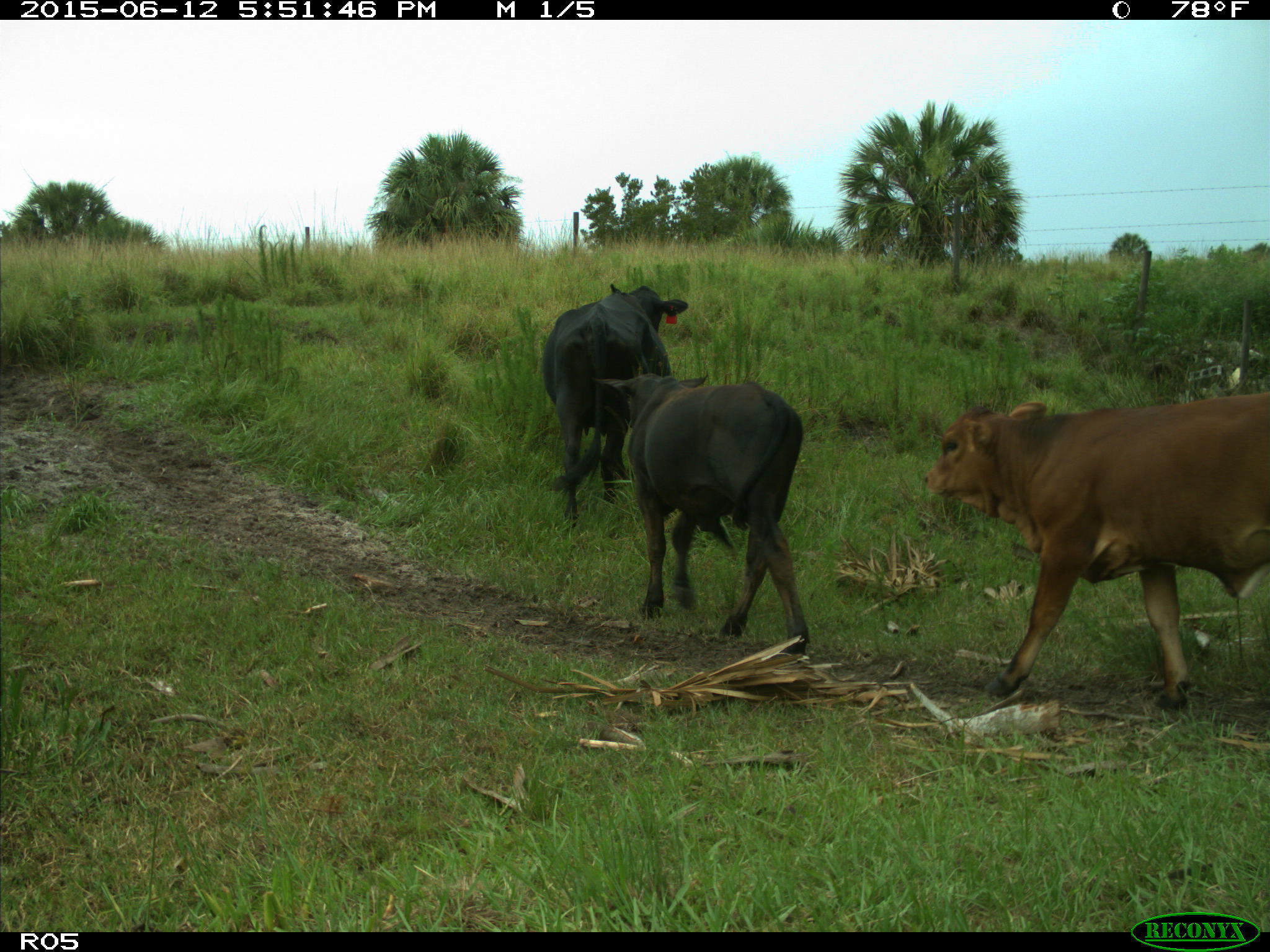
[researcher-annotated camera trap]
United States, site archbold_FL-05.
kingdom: Animalia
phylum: Chordata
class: Mammalia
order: Artiodactyla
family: Bovidae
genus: Bos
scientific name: Bos taurus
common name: domestic cow